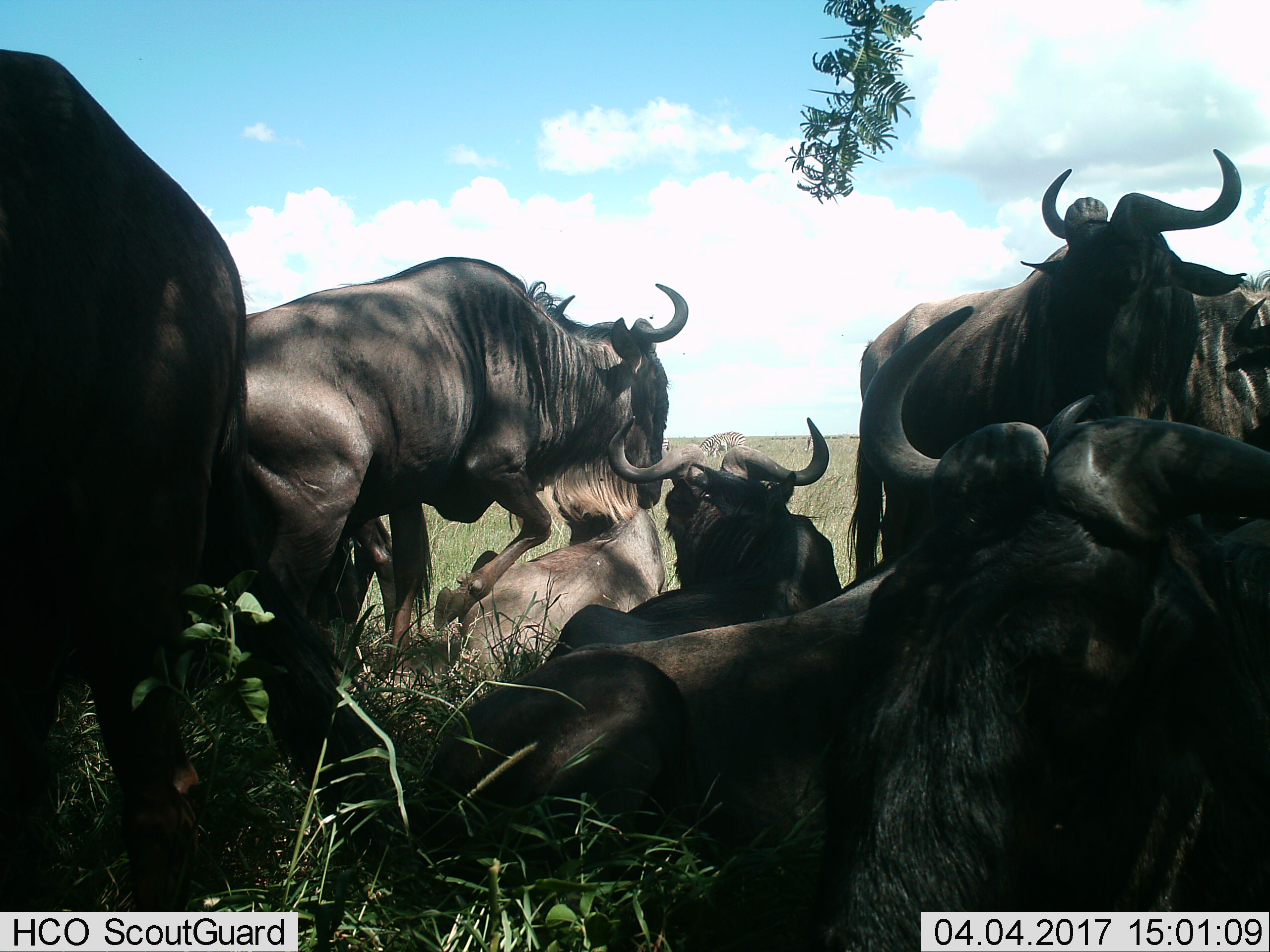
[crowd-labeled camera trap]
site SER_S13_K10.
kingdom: Animalia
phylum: Chordata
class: Mammalia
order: Artiodactyla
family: Bovidae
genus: Connochaetes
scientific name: Connochaetes taurinus taurinus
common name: blue wildebeest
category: wildebeestblue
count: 9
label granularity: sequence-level